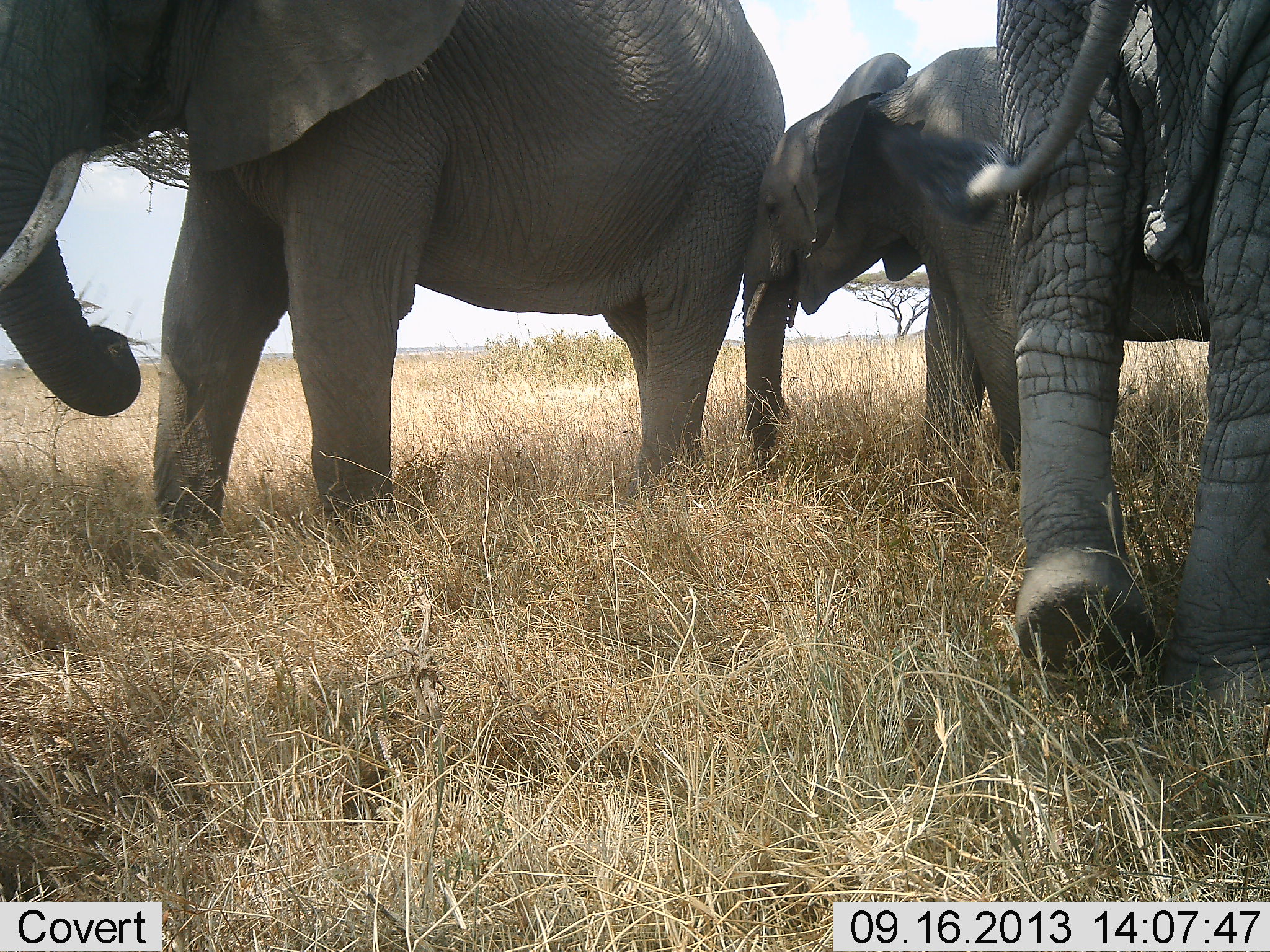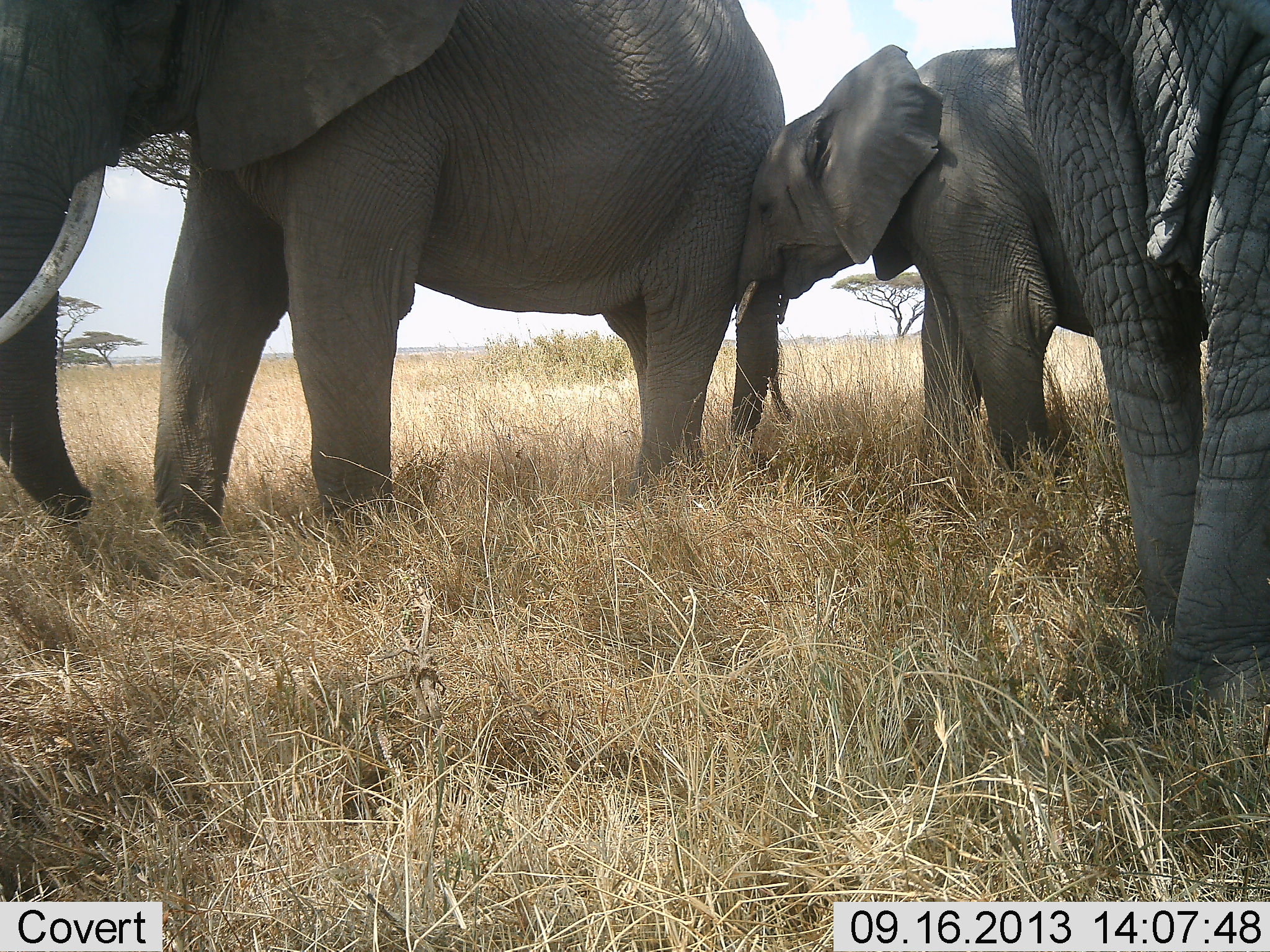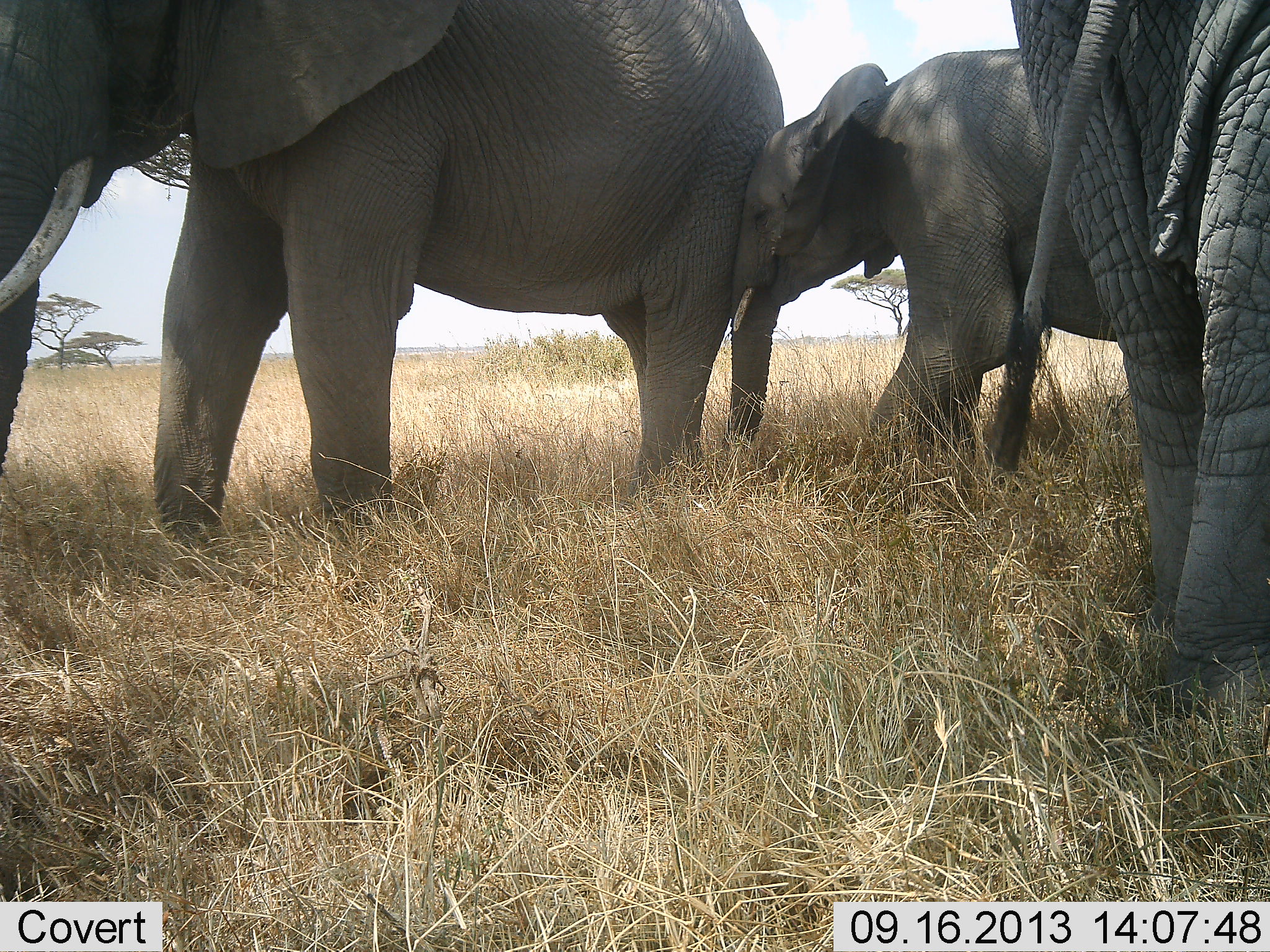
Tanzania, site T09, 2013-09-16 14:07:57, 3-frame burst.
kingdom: Animalia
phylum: Chordata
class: Mammalia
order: Proboscidea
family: Elephantidae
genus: Loxodonta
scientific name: Loxodonta africana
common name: african bush elephant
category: elephant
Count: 3.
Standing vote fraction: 75%.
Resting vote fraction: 4%.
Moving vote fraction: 17%.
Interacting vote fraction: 42%.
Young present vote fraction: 54%.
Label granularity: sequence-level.